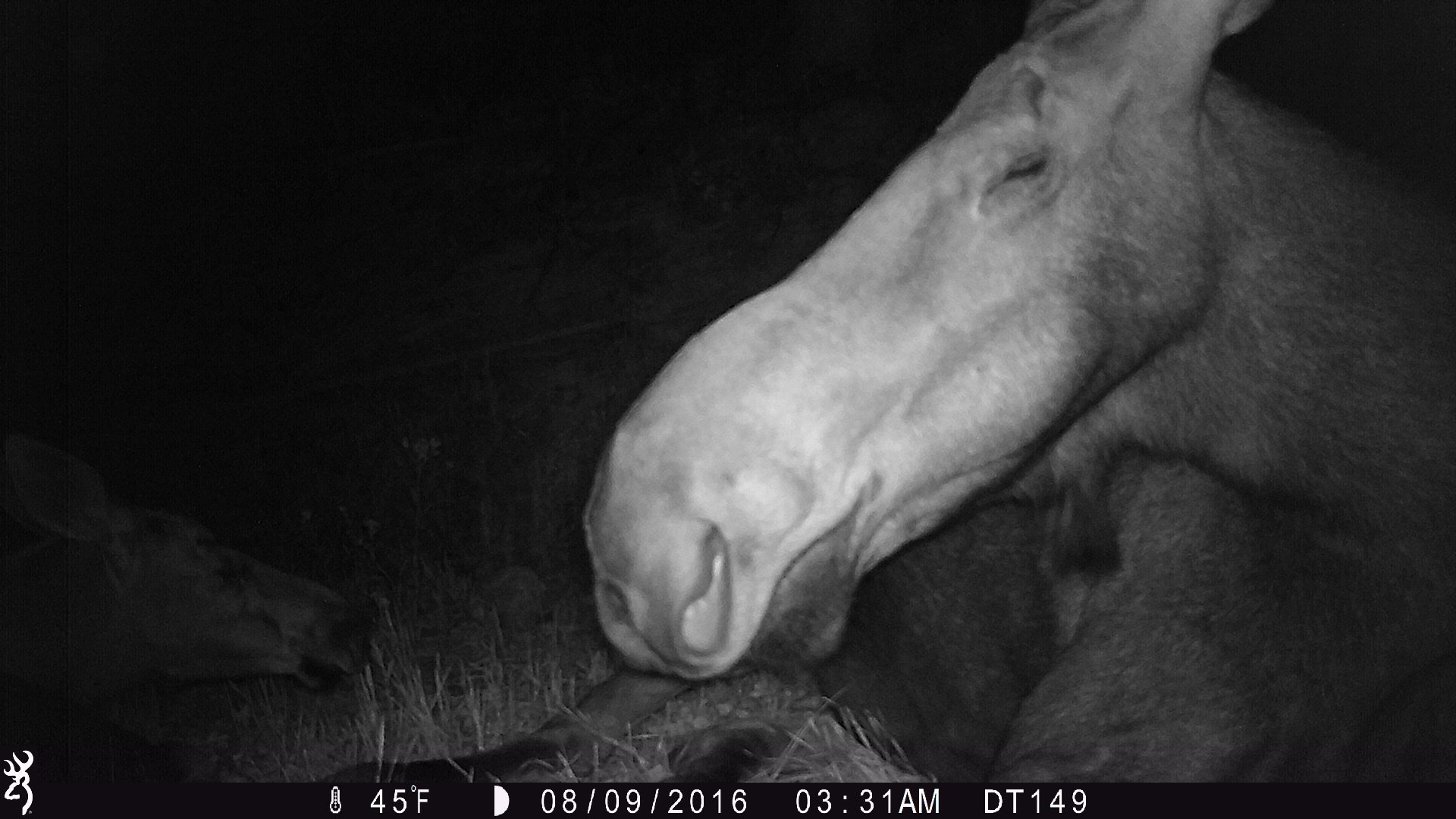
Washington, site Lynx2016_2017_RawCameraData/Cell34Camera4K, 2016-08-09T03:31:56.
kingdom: Animalia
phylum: Chordata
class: Mammalia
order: Artiodactyla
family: Cervidae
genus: Alces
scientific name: Alces alces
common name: moose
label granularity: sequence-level